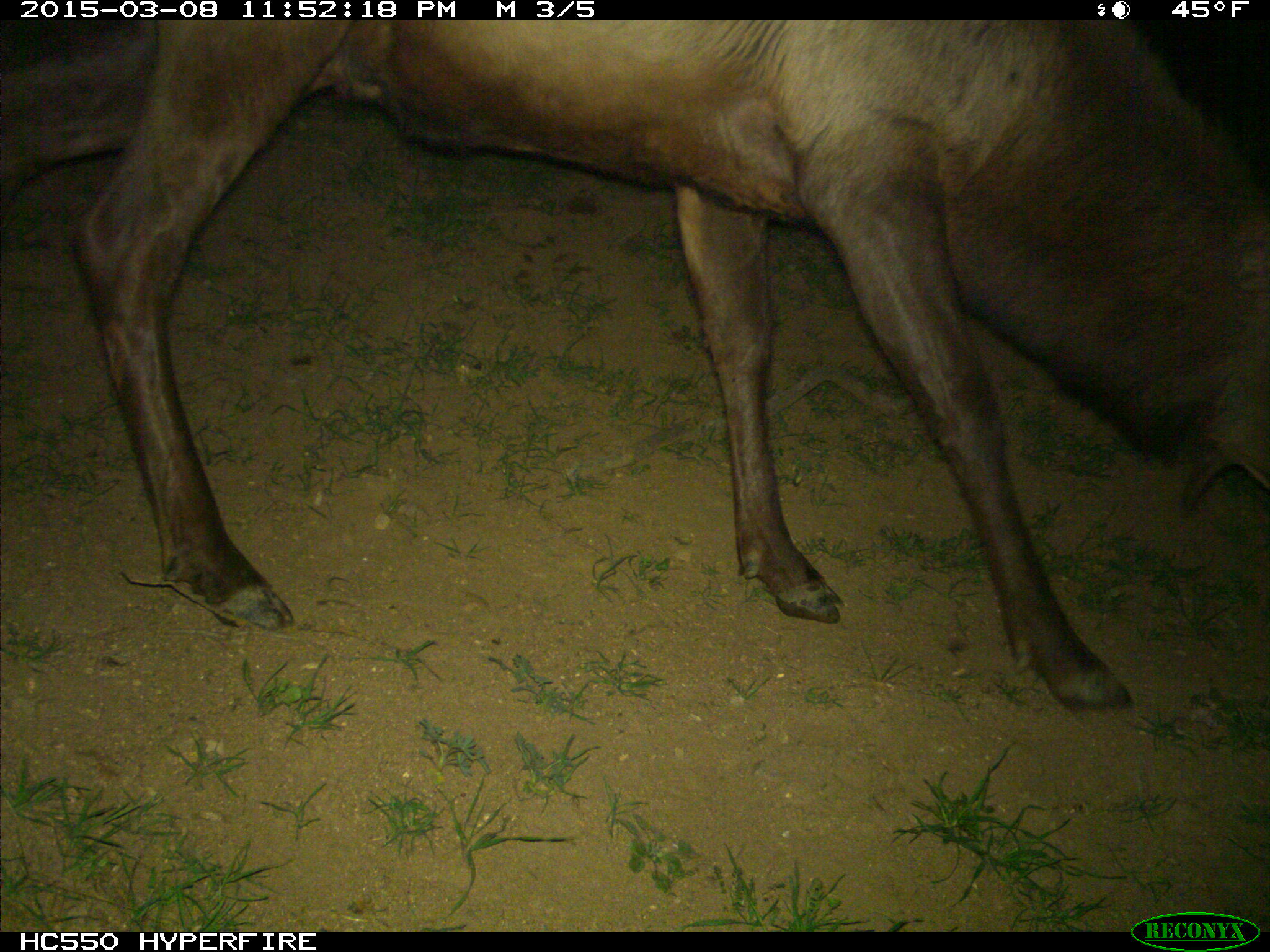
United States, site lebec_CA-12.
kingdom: Animalia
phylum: Chordata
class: Mammalia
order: Artiodactyla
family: Cervidae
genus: Cervus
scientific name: Cervus canadensis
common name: elk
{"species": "Cervus canadensis (elk)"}